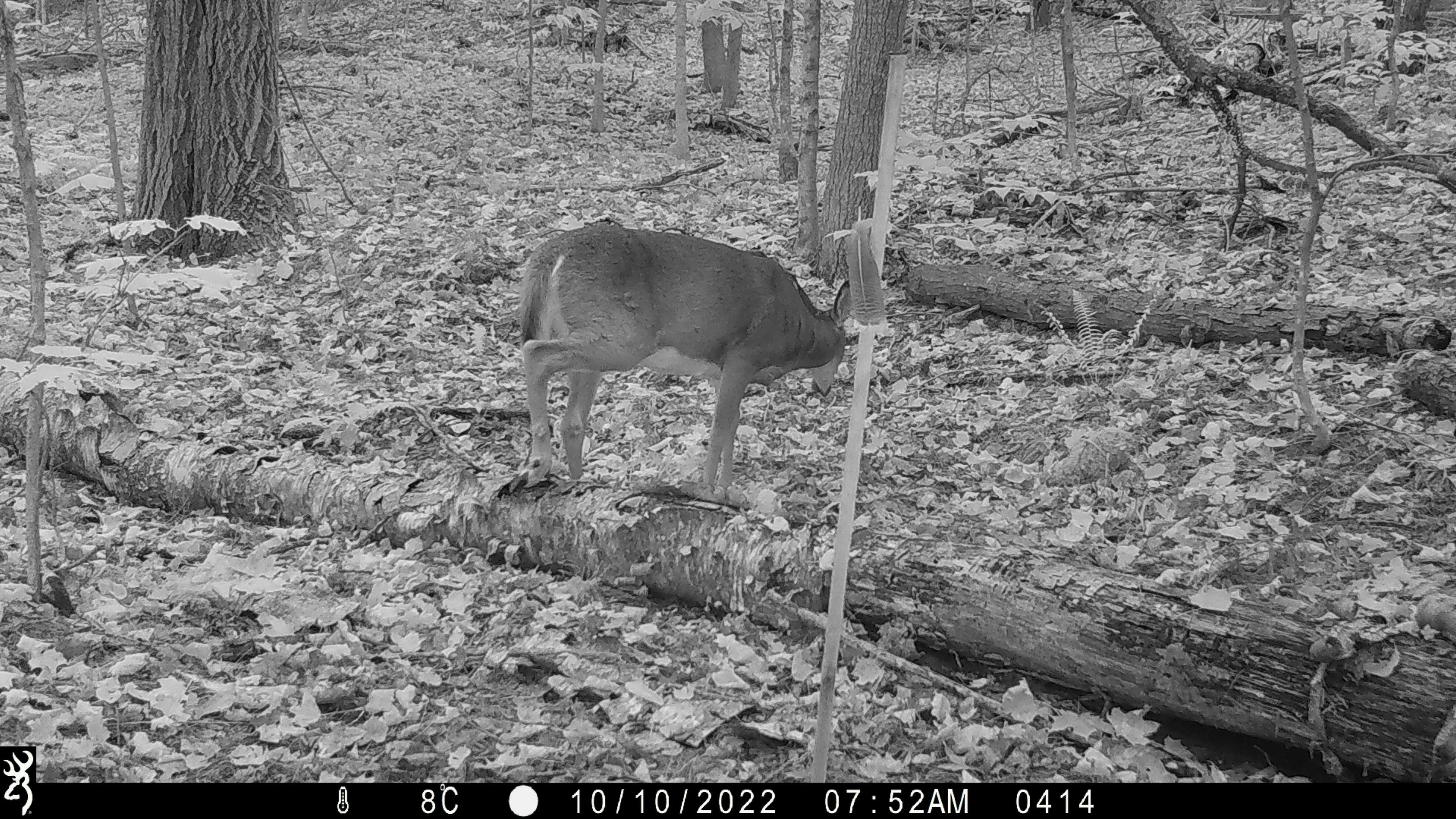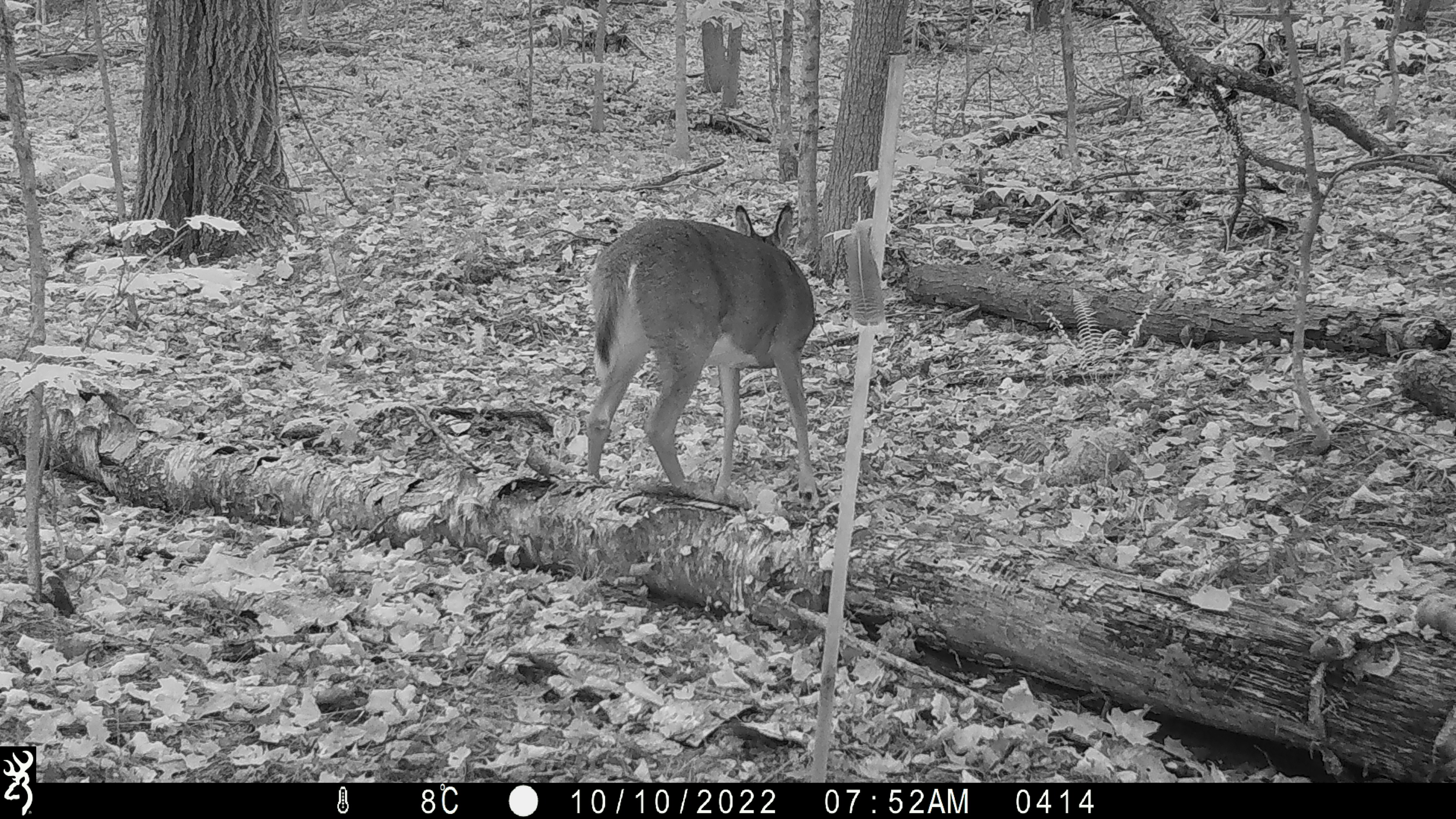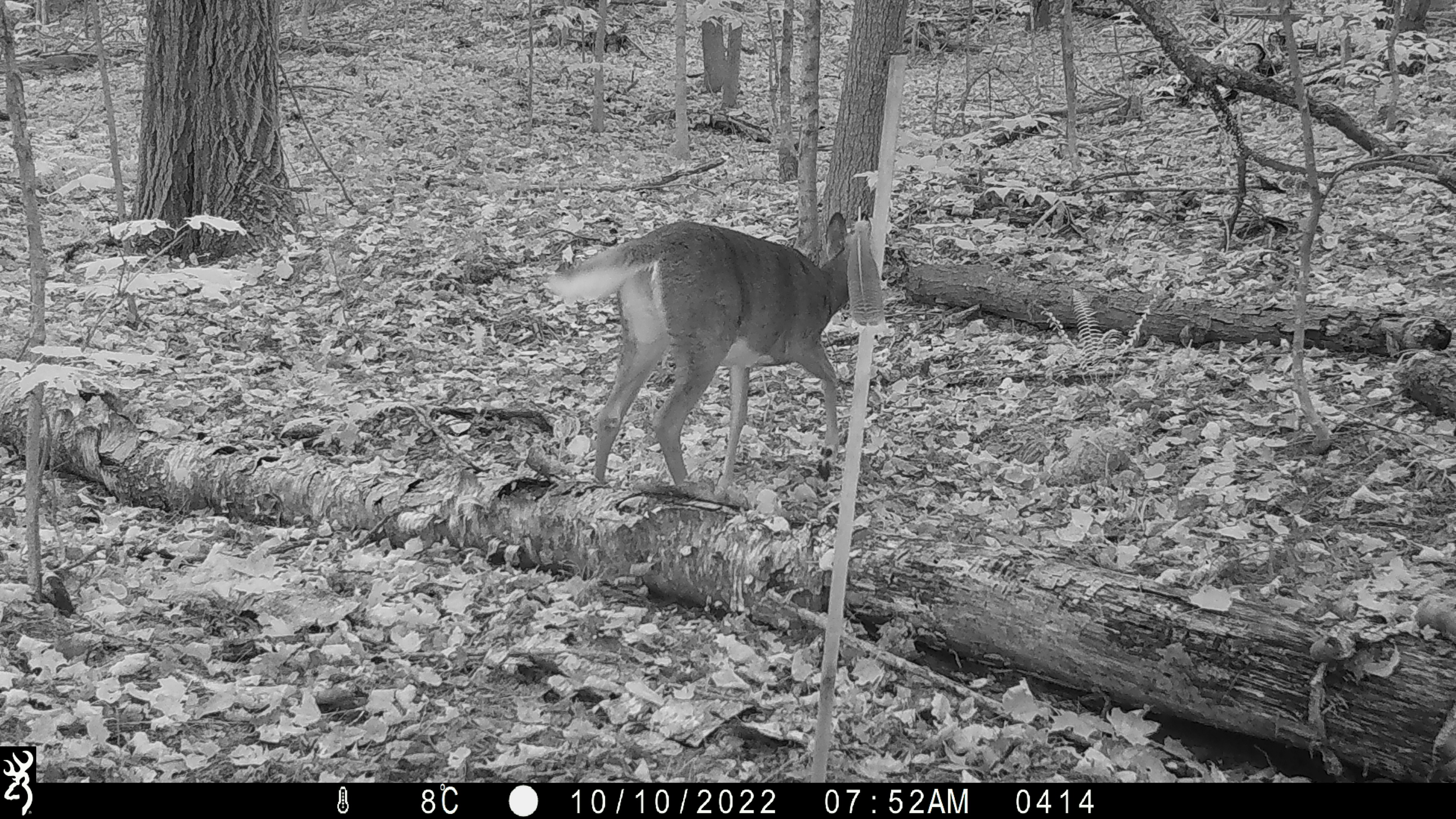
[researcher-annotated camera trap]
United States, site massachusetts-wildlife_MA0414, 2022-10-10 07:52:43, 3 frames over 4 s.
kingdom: Animalia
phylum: Chordata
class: Mammalia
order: Artiodactyla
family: Cervidae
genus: Odocoileus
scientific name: Odocoileus virginianus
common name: white-tailed deer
White-tailed deer (Odocoileus virginianus).